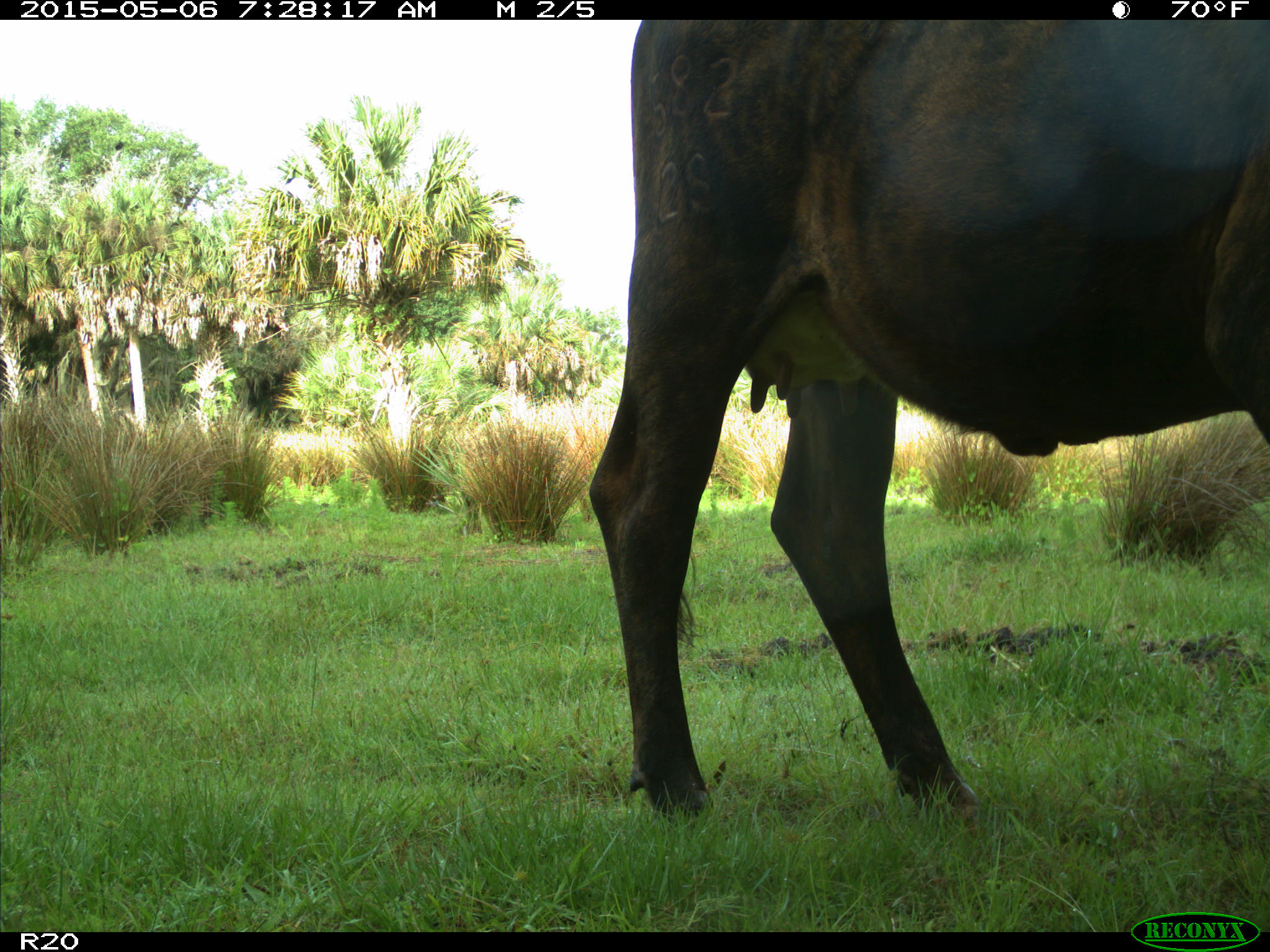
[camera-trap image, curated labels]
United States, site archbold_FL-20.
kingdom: Animalia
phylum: Chordata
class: Mammalia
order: Artiodactyla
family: Bovidae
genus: Bos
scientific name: Bos taurus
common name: domestic cow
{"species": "Bos taurus (domestic cow)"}